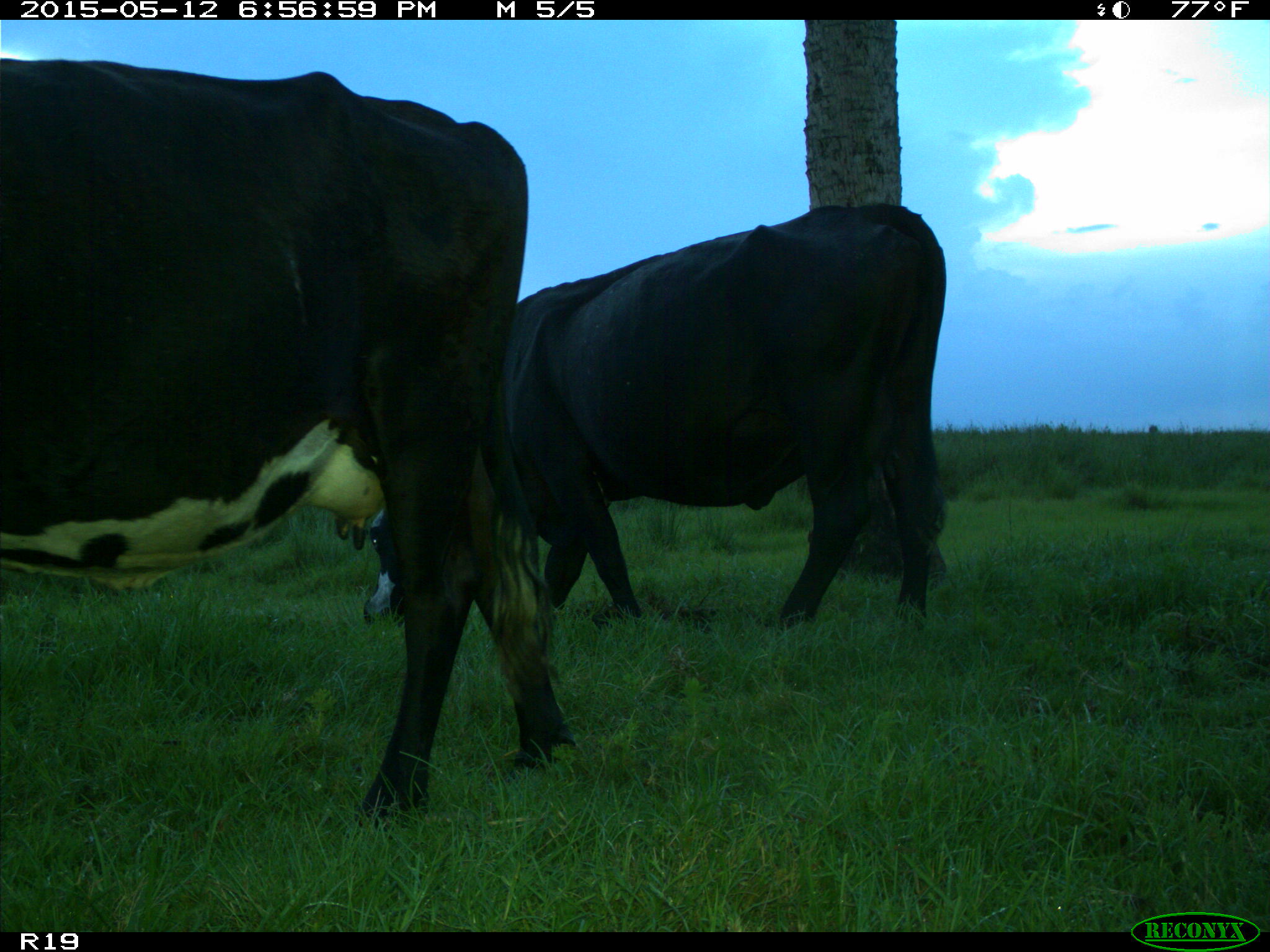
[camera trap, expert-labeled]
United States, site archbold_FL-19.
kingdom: Animalia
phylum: Chordata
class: Mammalia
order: Artiodactyla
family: Bovidae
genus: Bos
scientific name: Bos taurus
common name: domestic cow